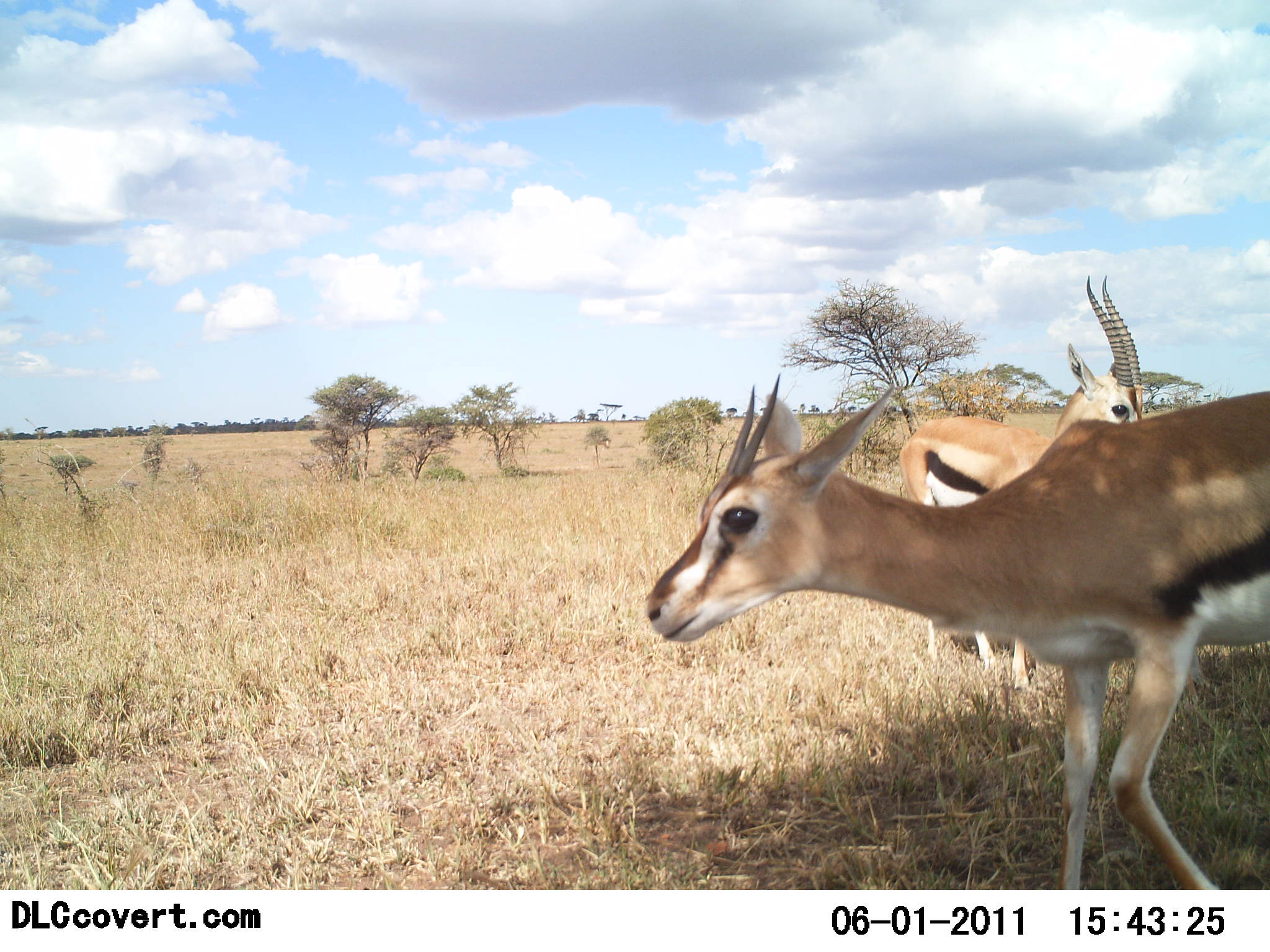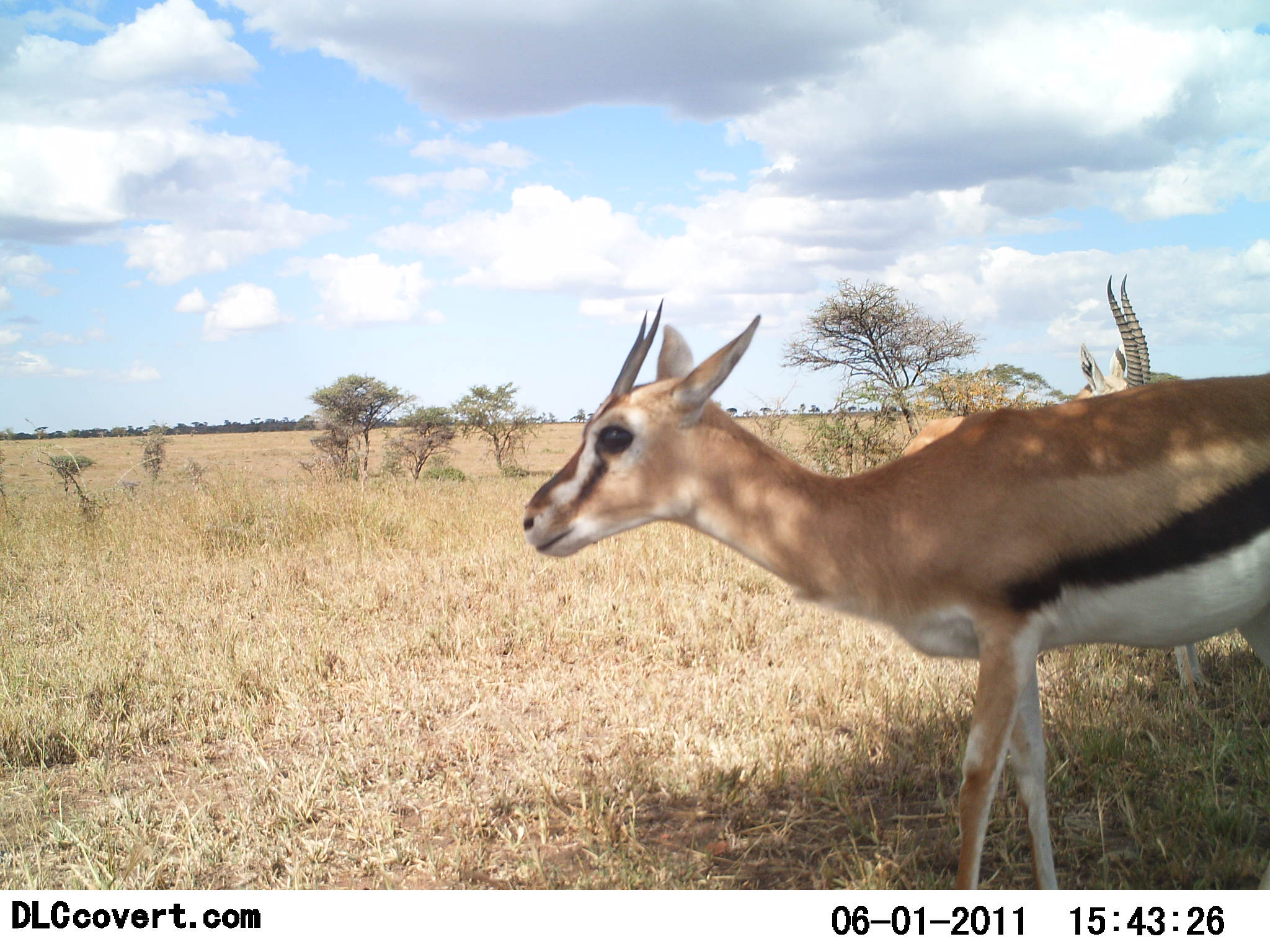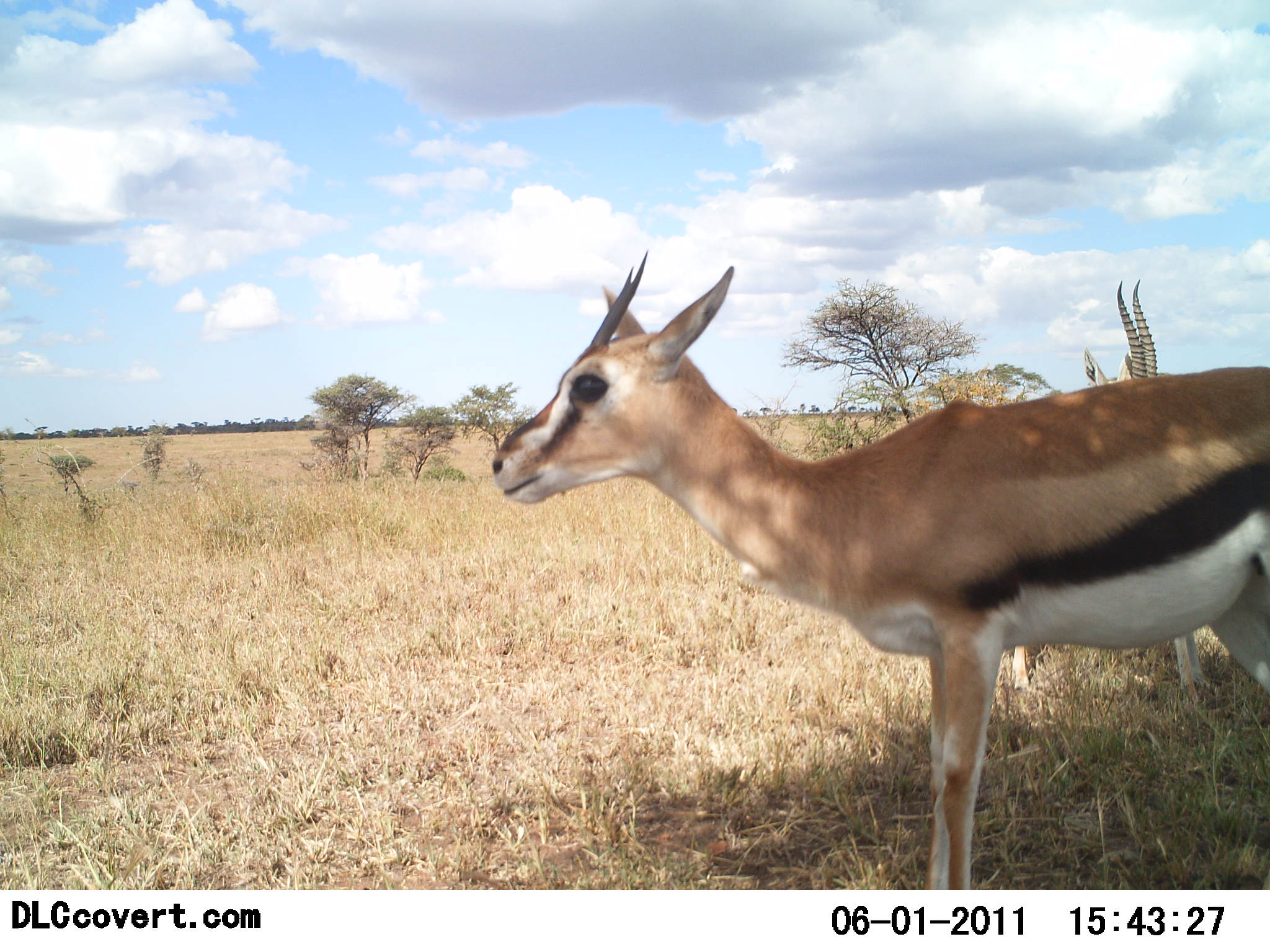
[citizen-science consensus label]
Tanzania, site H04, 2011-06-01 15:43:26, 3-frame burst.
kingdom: Animalia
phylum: Chordata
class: Mammalia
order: Artiodactyla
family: Bovidae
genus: Eudorcas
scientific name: Eudorcas thomsonii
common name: thomson's gazelle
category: gazellethomsons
Gazellethomsons (thomson's gazelle) (Eudorcas thomsonii), count 2. Behavior (volunteer vote fractions): standing 64%, resting 0%, moving 45%, interacting 0%. Young present (vote fraction): 0%. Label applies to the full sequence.